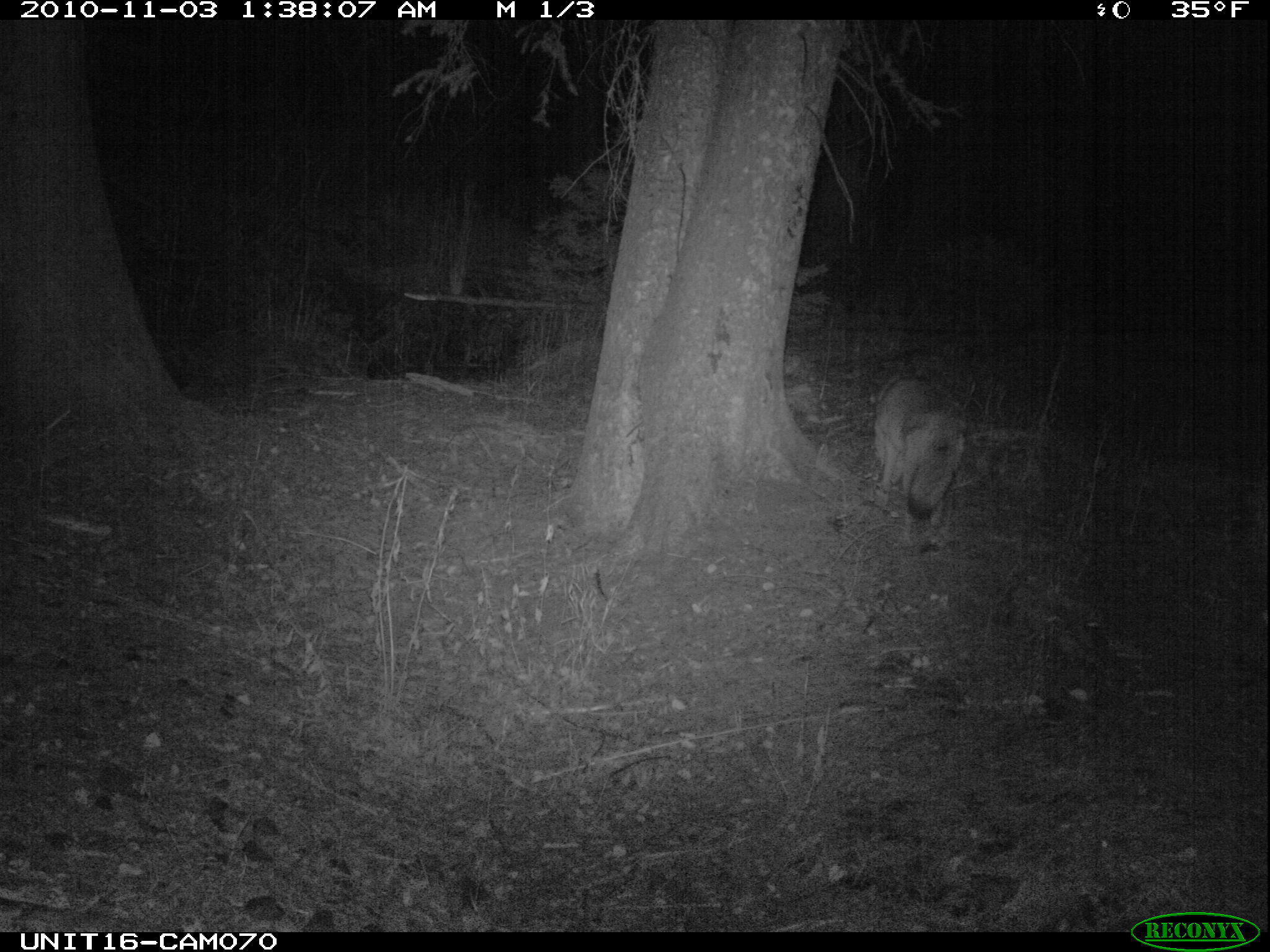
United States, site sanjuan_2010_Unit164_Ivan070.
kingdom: Animalia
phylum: Chordata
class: Mammalia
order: Carnivora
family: Canidae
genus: Canis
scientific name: Canis latrans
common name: coyote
Canis latrans (coyote).